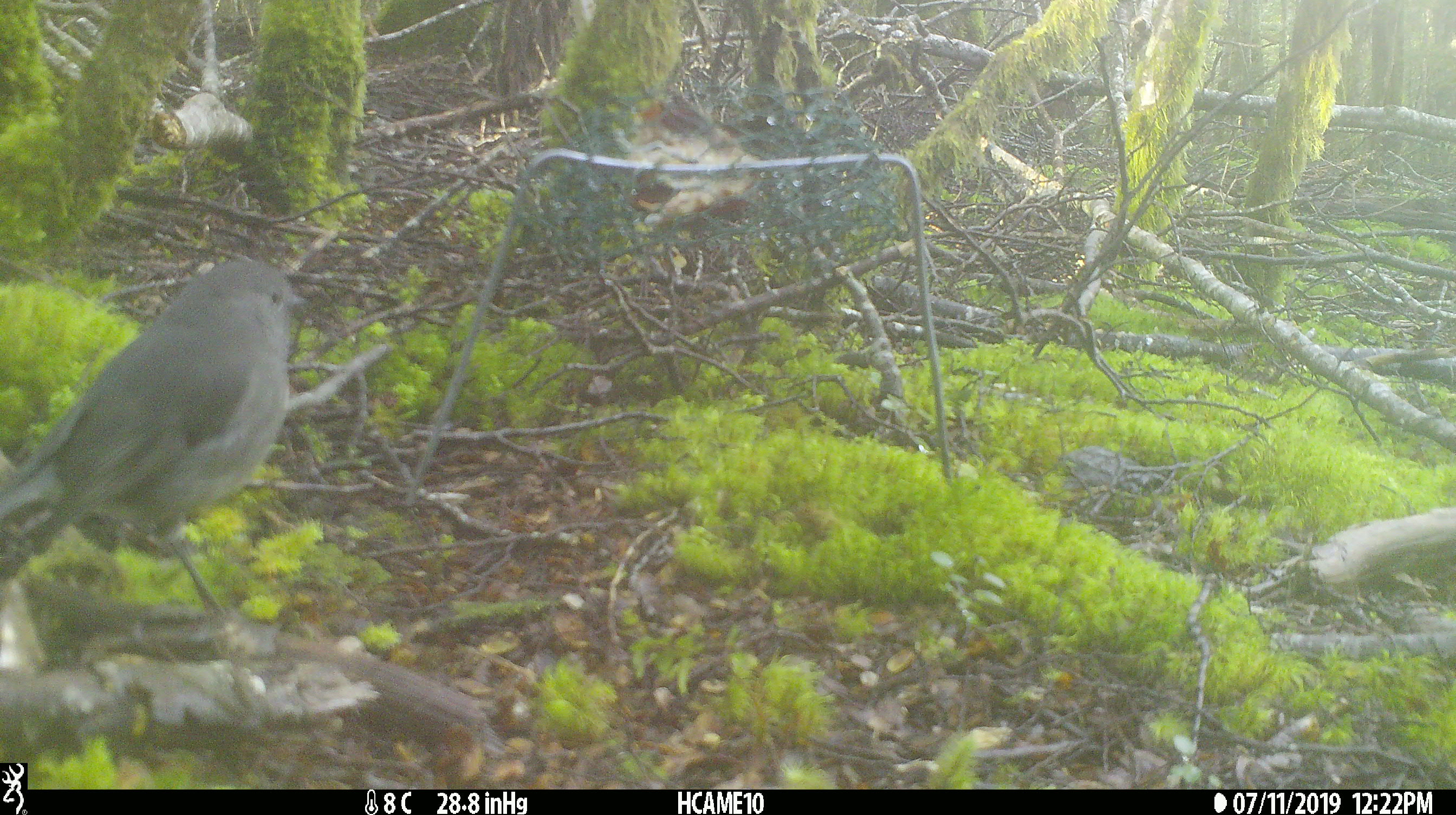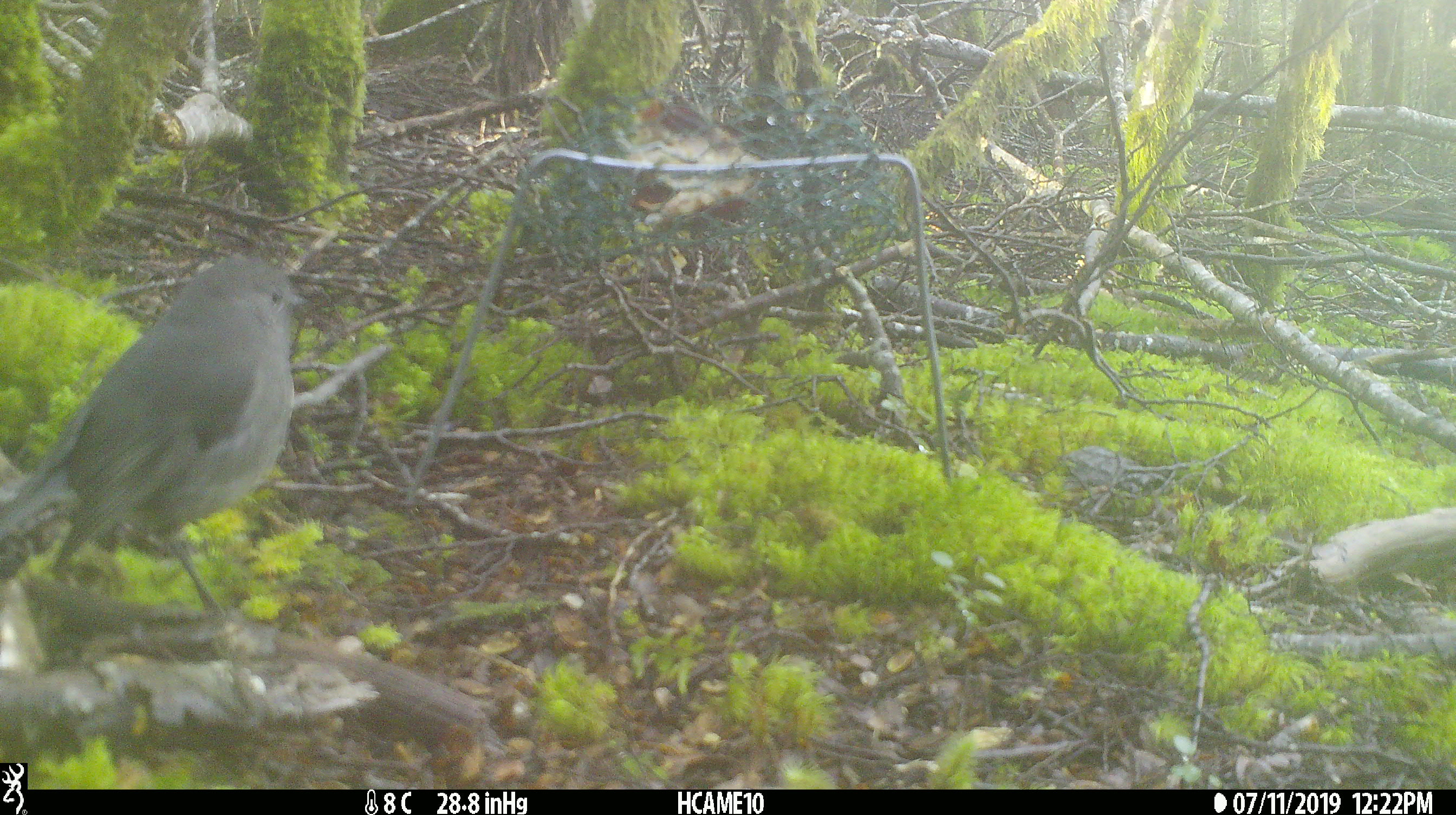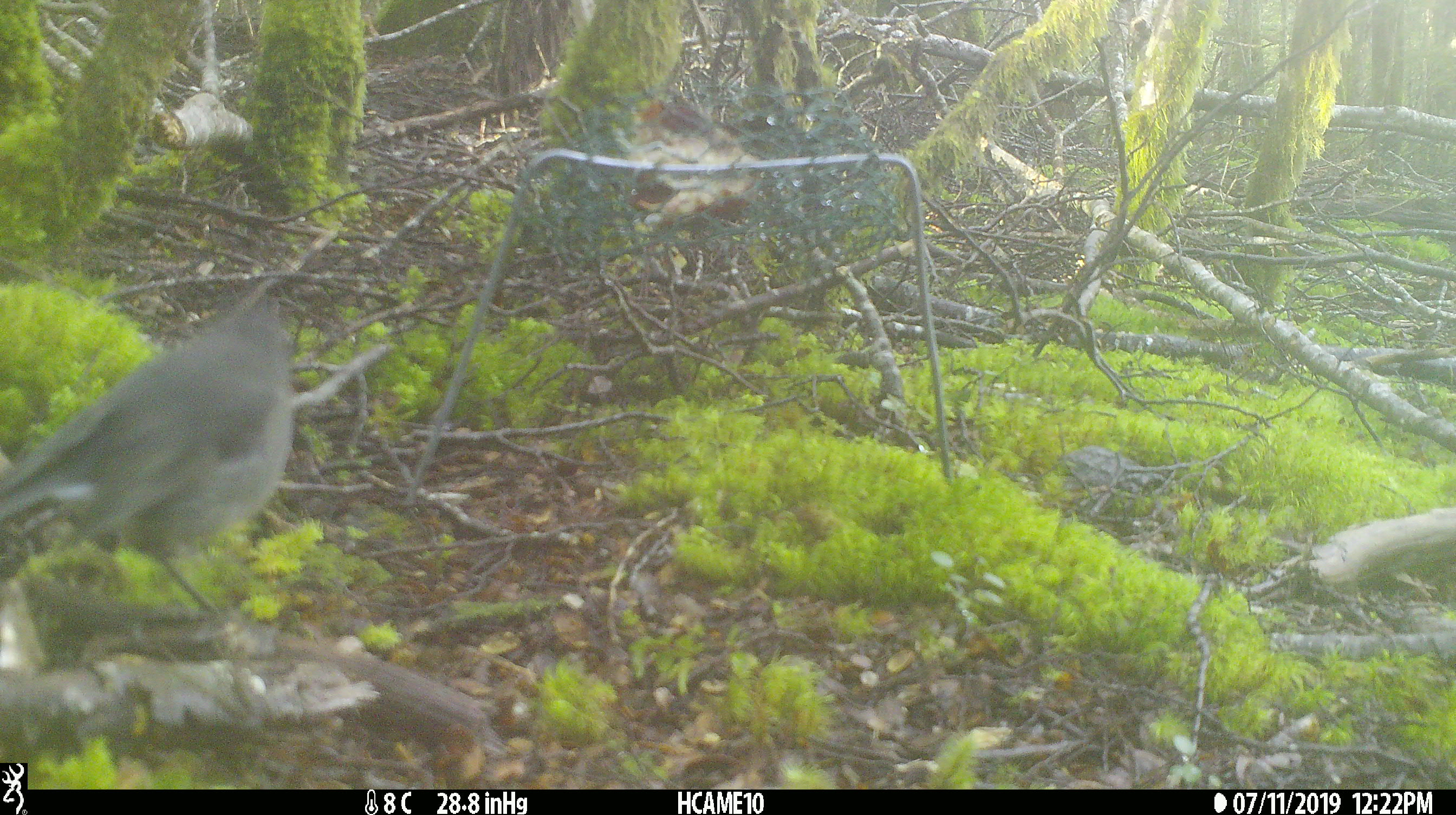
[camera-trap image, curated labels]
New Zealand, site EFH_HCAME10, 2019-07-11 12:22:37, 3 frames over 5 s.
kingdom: Animalia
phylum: Chordata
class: Aves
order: Passeriformes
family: Petroicidae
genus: Petroica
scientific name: Petroica australis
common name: new zealand robin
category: robin